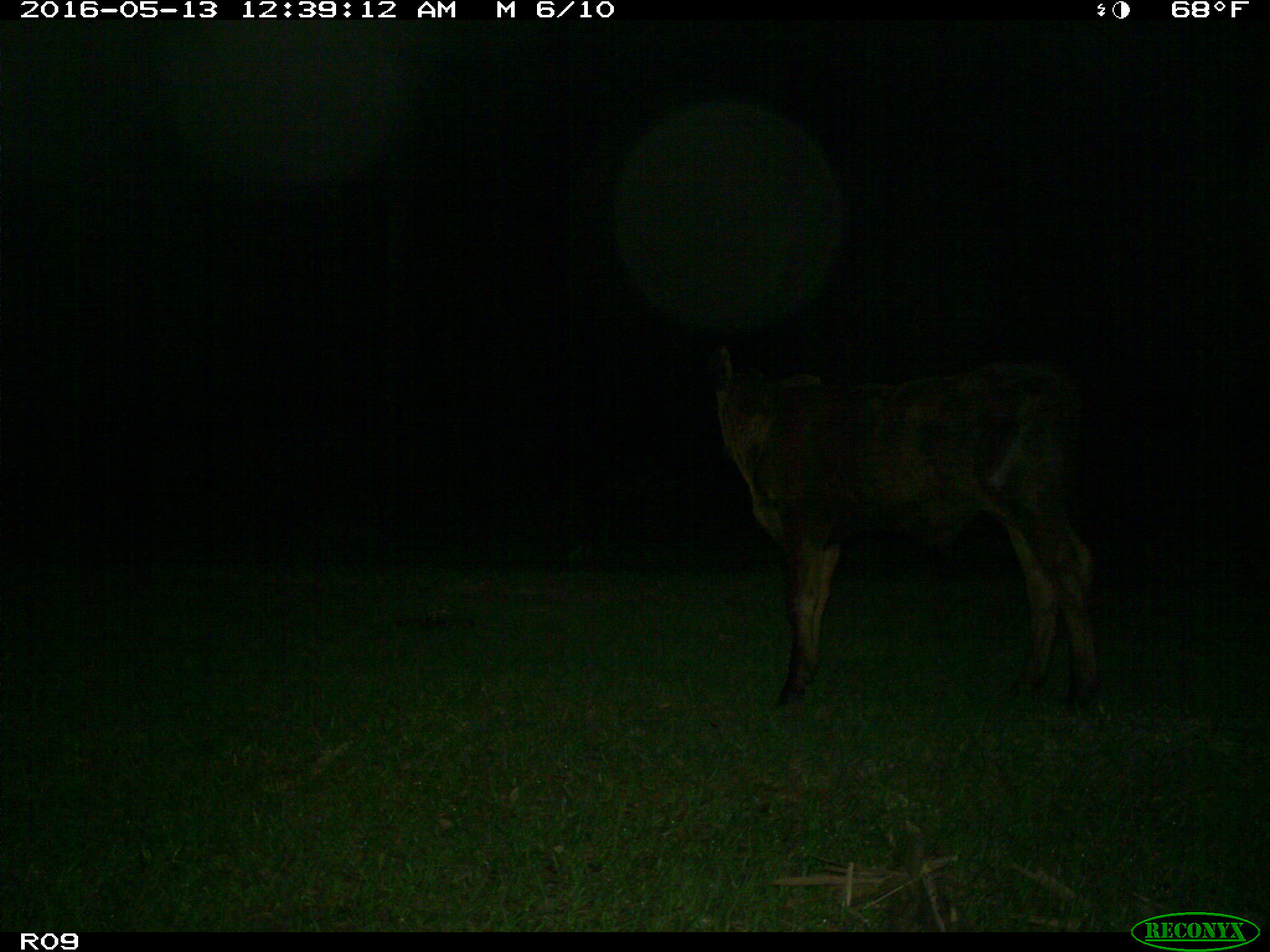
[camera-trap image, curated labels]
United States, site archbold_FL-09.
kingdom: Animalia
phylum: Chordata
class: Mammalia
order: Artiodactyla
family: Bovidae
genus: Bos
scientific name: Bos taurus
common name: domestic cow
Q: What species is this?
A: Bos taurus (domestic cow).